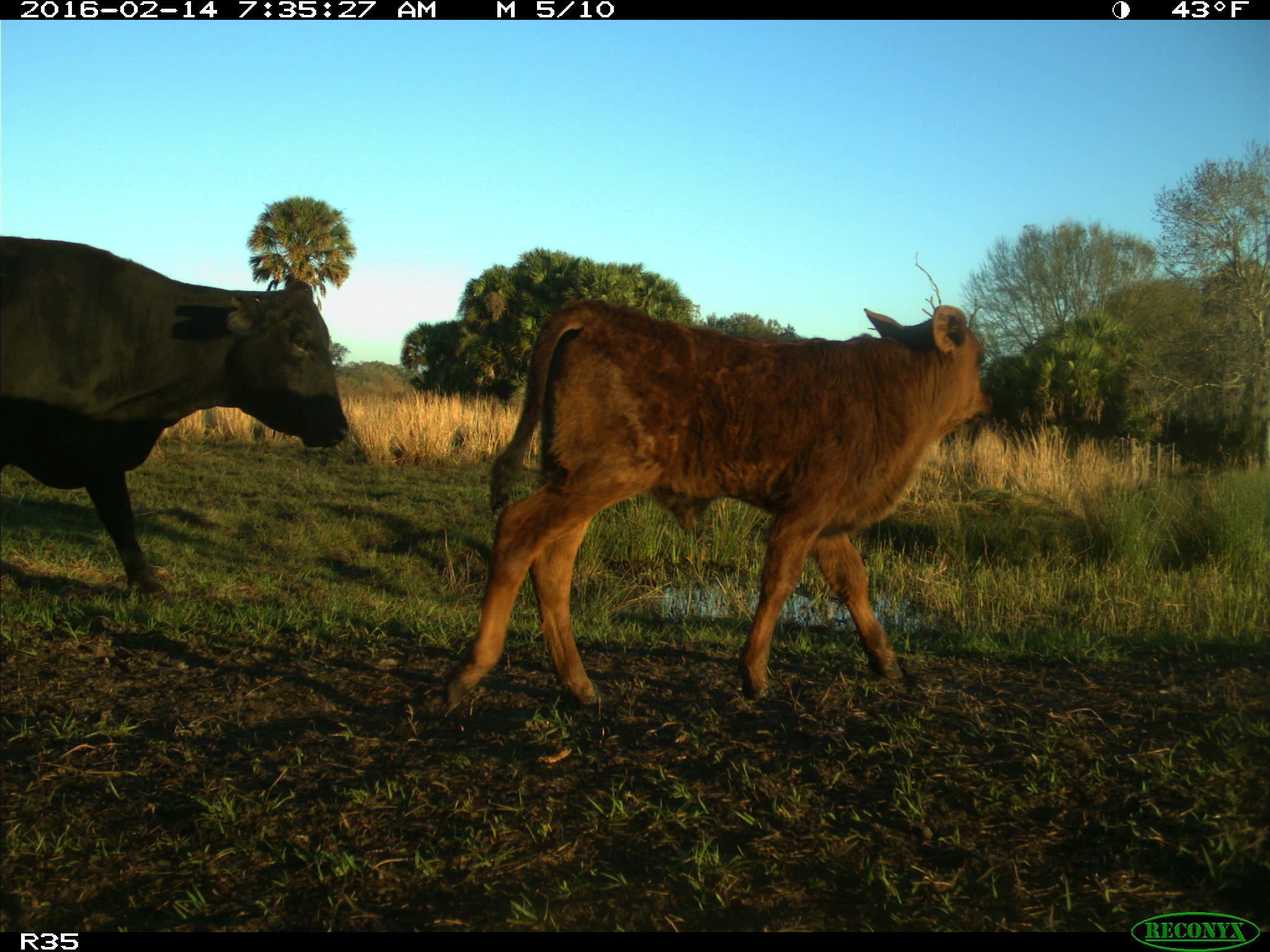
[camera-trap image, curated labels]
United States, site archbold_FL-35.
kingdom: Animalia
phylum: Chordata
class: Mammalia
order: Artiodactyla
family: Bovidae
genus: Bos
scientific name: Bos taurus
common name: domestic cow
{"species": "Bos taurus (domestic cow)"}